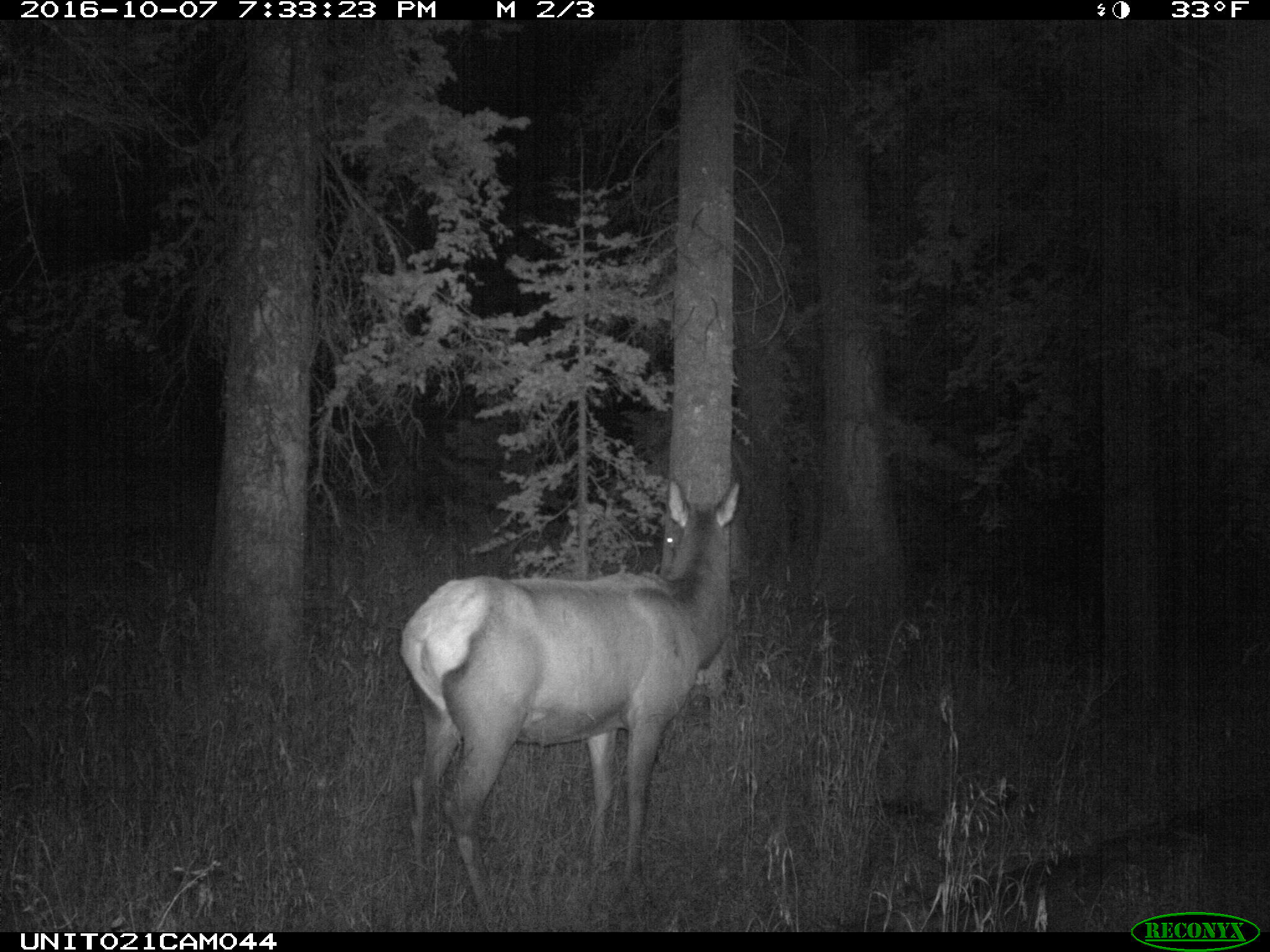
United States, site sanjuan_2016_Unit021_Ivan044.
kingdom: Animalia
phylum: Chordata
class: Mammalia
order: Artiodactyla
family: Cervidae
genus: Cervus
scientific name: Cervus elaphus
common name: red deer